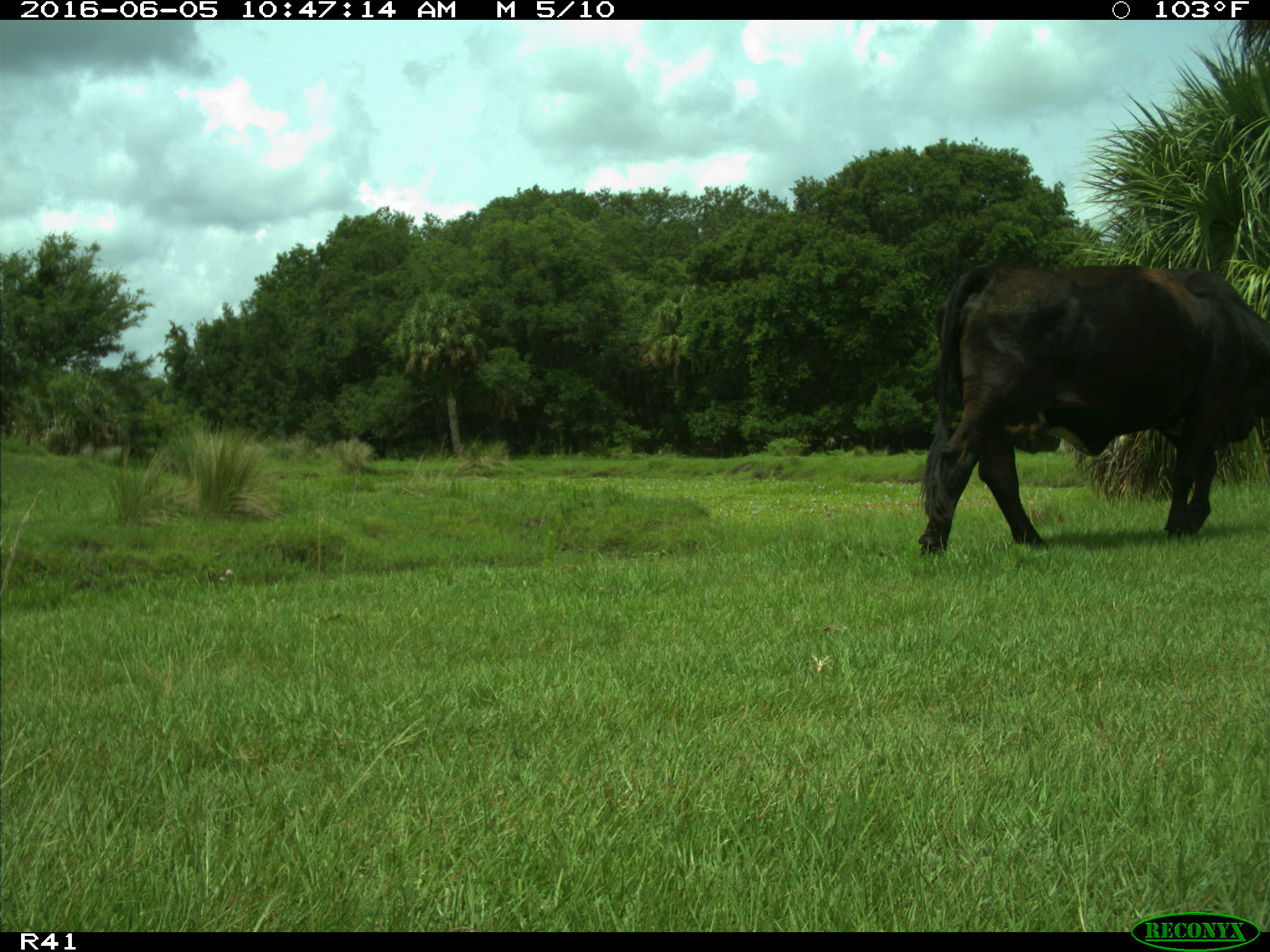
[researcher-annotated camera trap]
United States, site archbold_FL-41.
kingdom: Animalia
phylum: Chordata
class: Mammalia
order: Artiodactyla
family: Bovidae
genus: Bos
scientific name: Bos taurus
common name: domestic cow